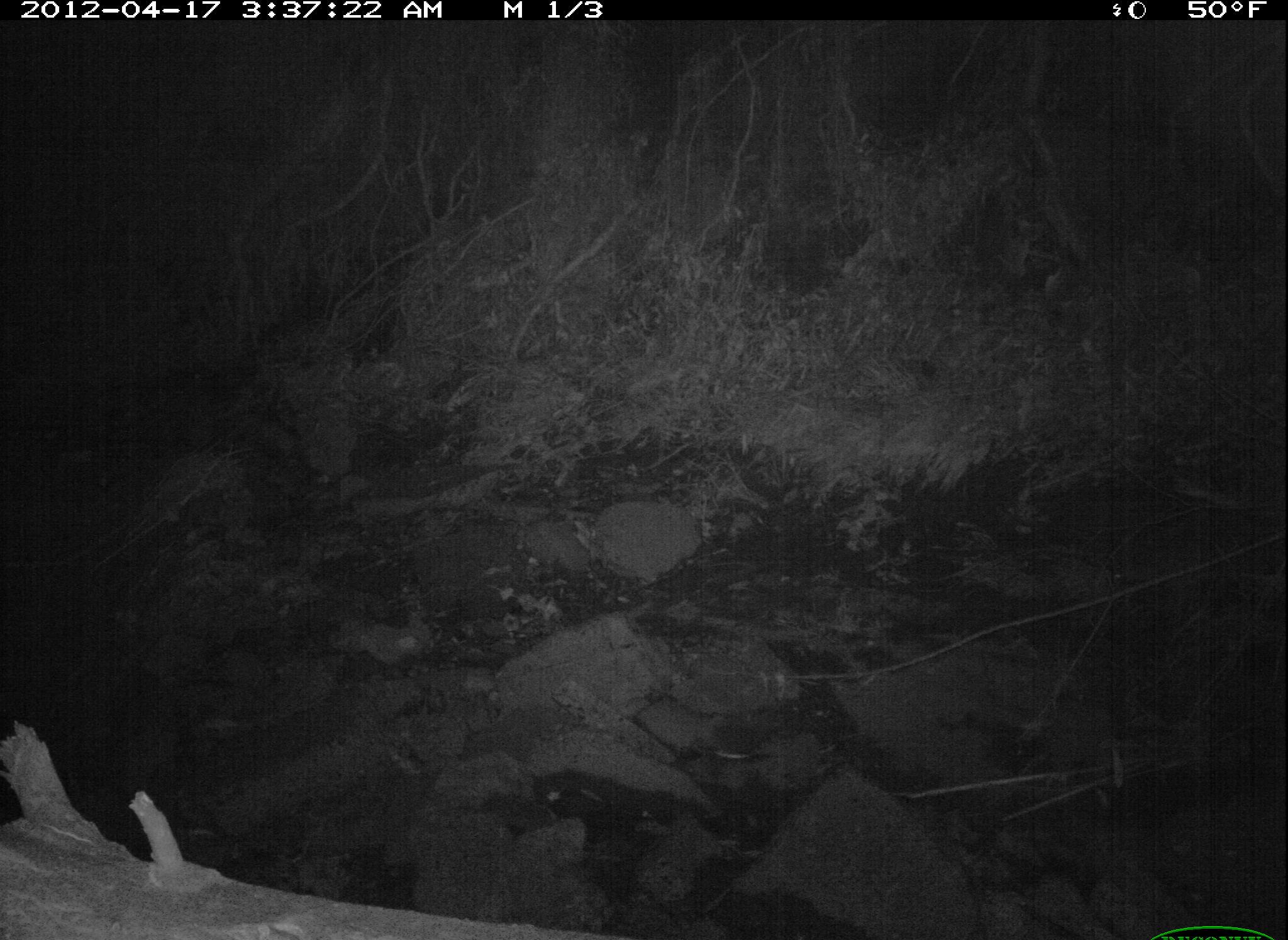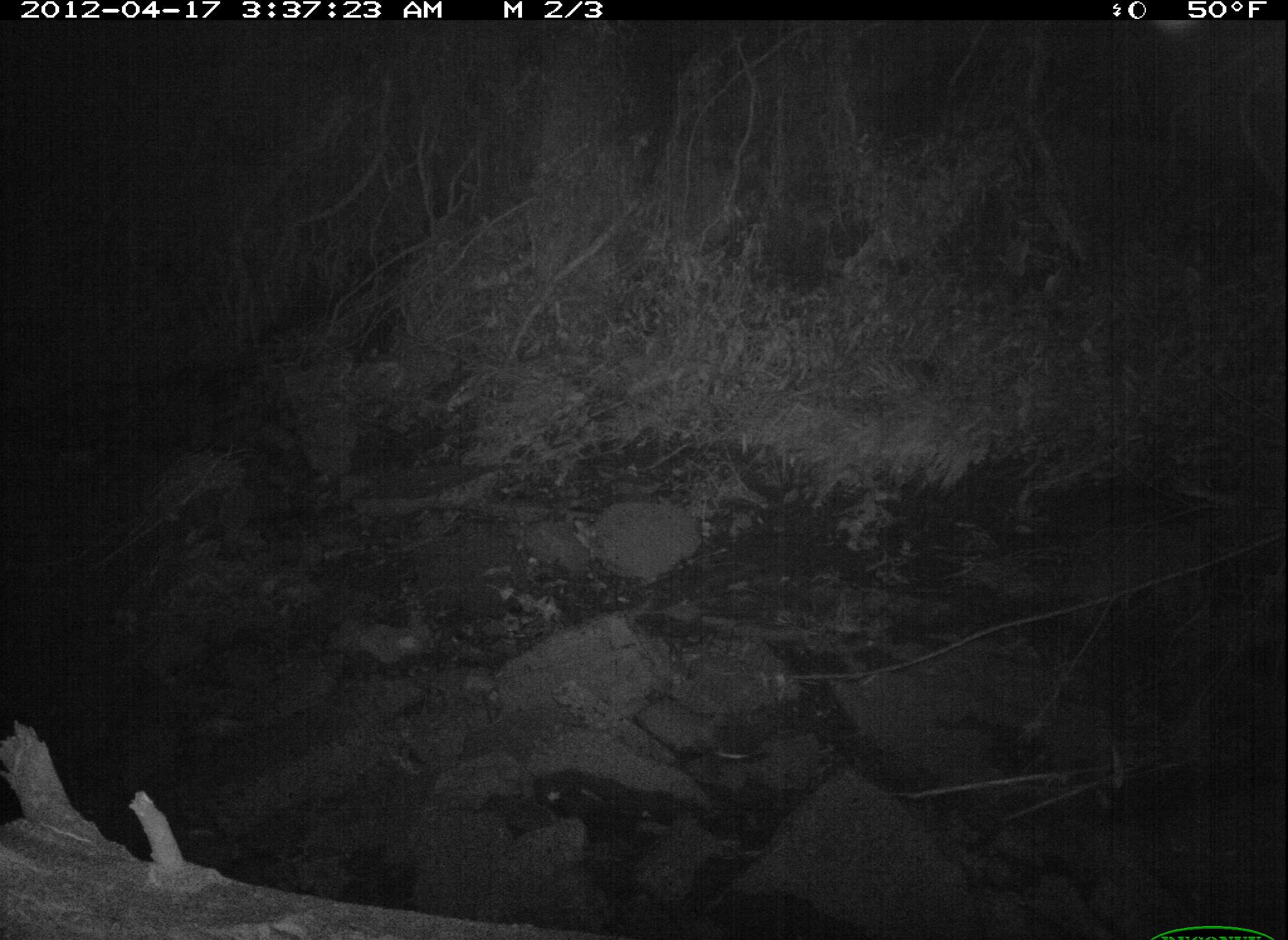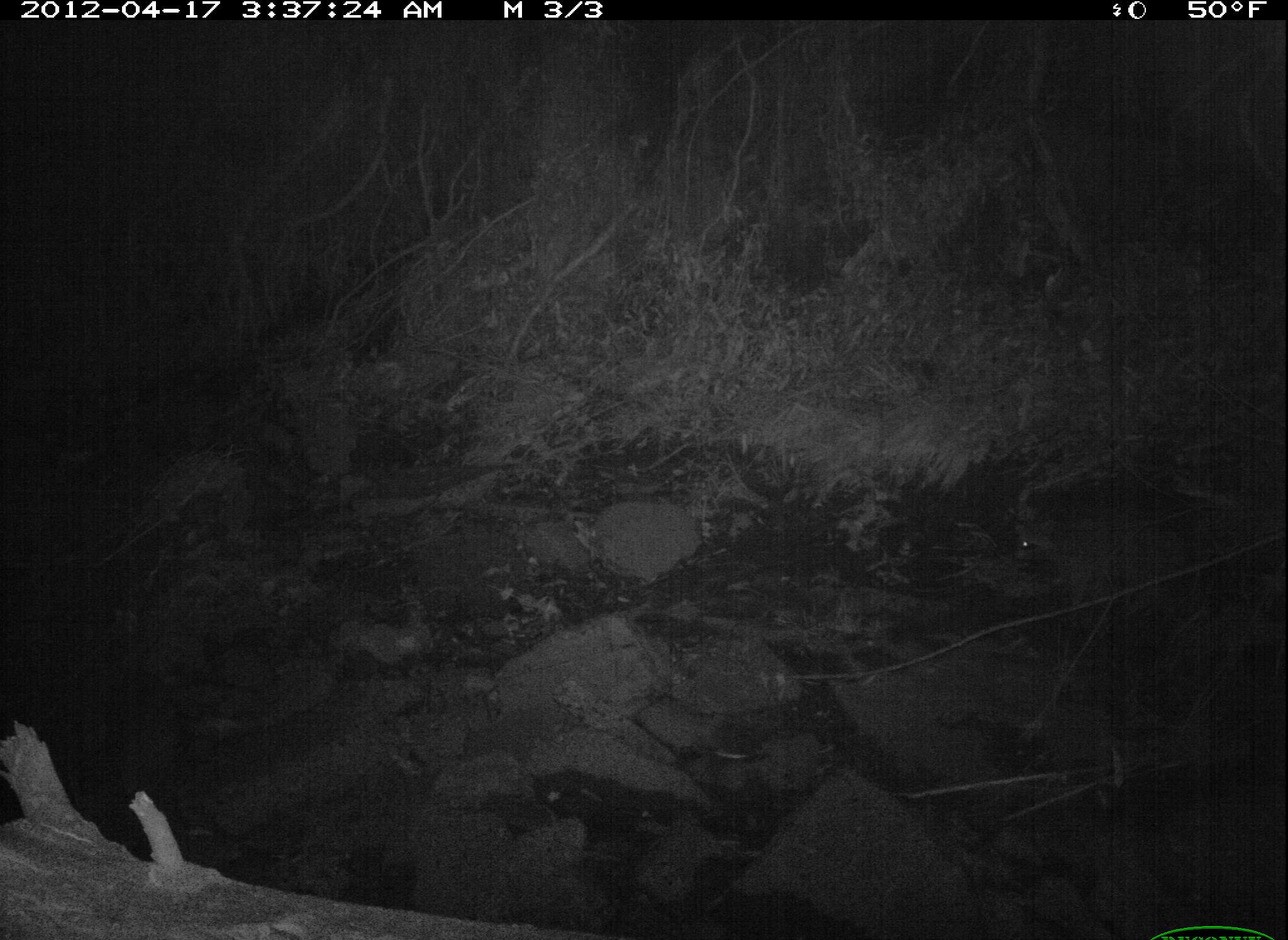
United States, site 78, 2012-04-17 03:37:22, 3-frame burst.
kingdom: Animalia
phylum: Chordata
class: Mammalia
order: Carnivora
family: Procyonidae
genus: Procyon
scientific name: Procyon lotor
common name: raccoon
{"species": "raccoon (Procyon lotor)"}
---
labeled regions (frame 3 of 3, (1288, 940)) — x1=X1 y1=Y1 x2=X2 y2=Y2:
raccoon: x1=1001 y1=493 x2=1222 y2=633